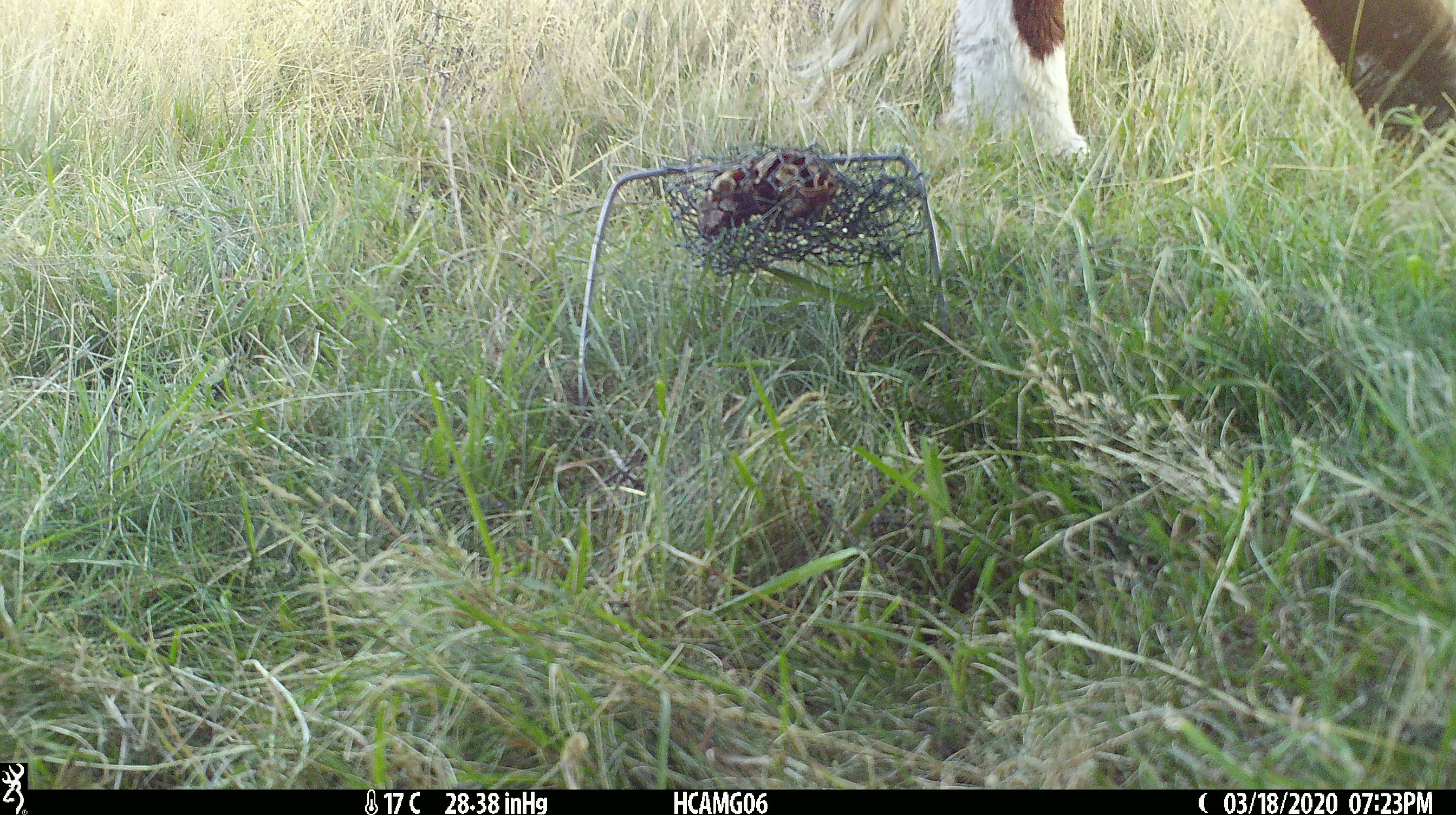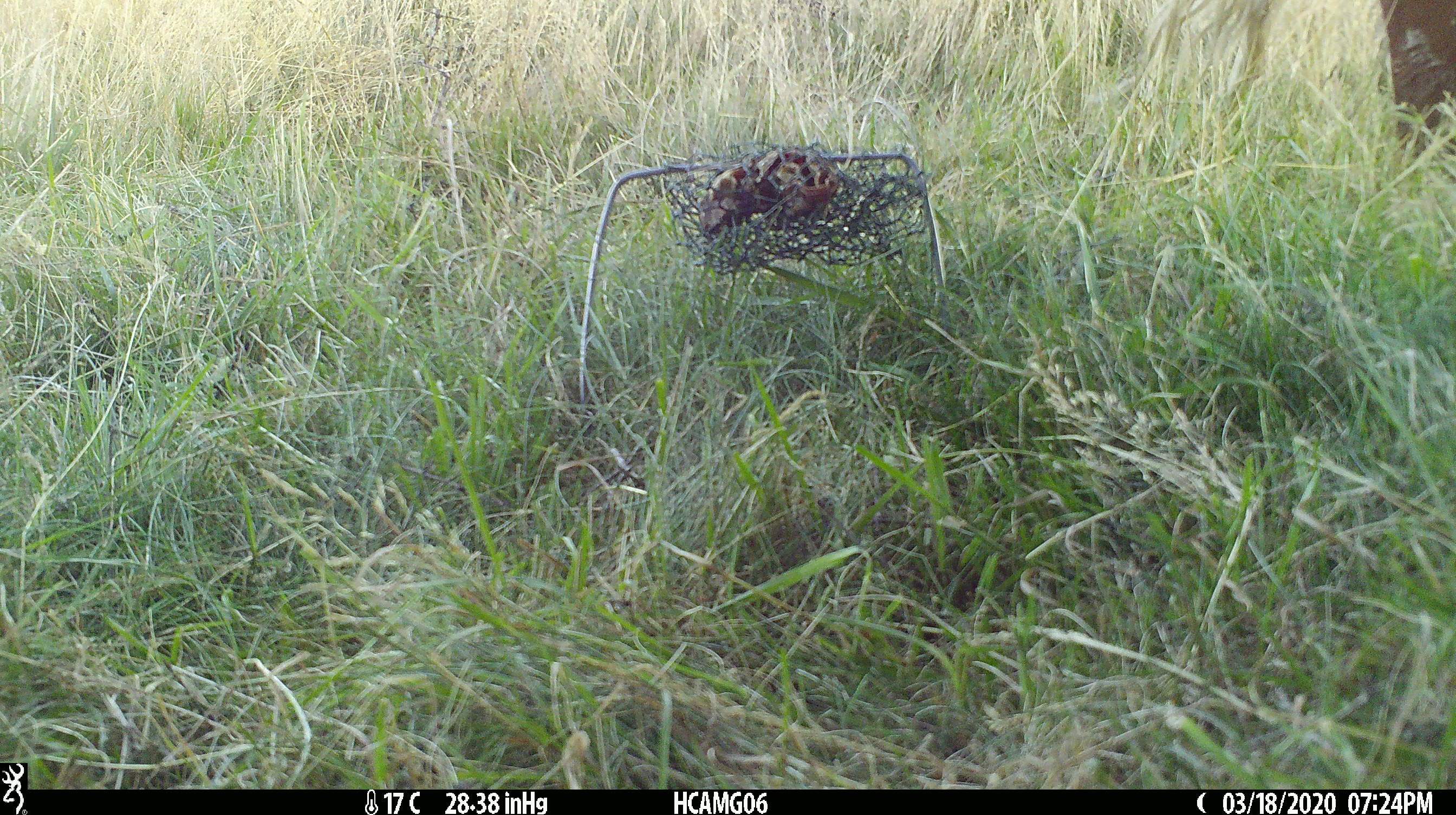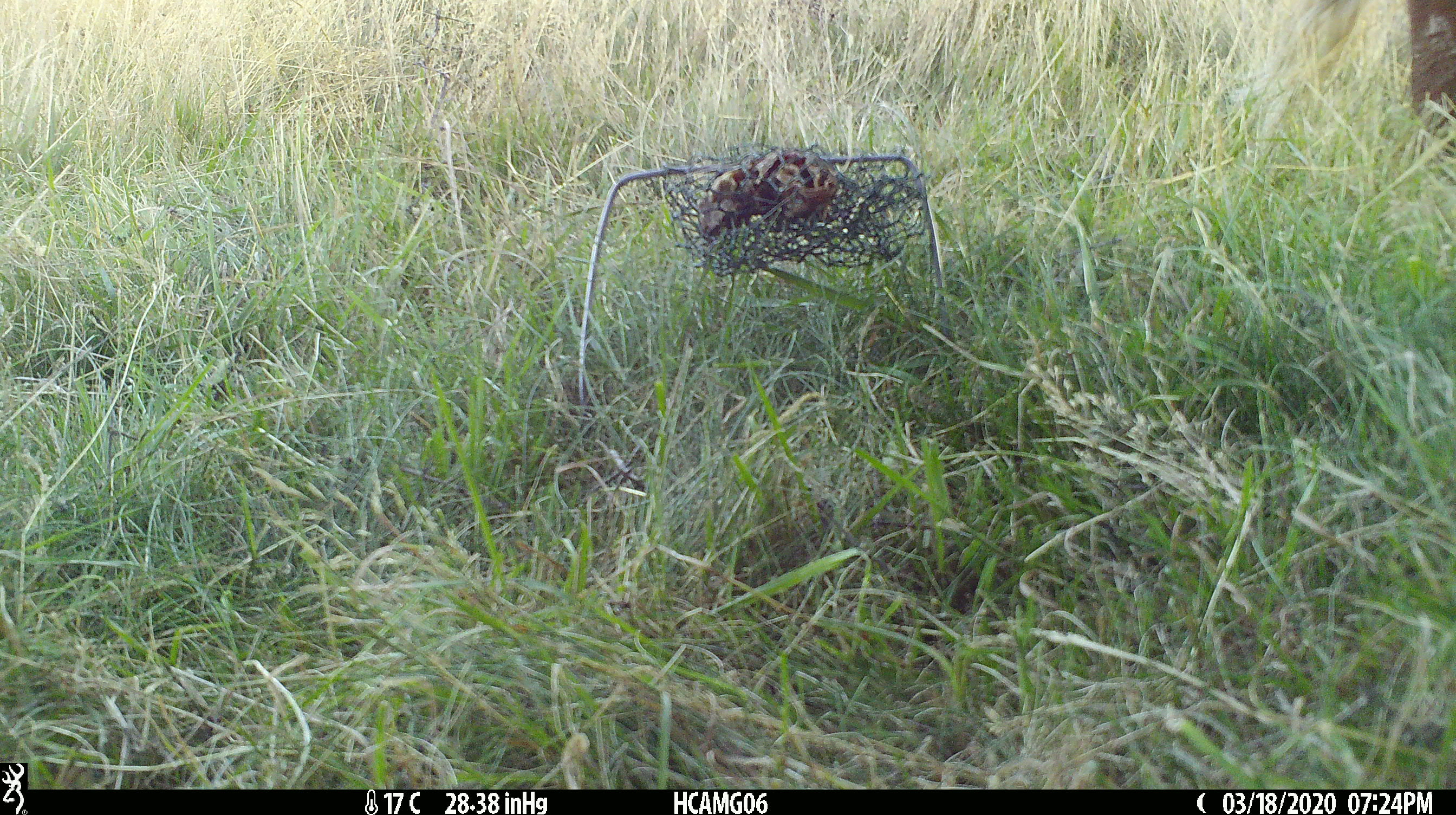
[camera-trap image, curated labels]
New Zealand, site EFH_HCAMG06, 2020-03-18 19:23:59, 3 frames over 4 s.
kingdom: Animalia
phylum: Chordata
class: Mammalia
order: Artiodactyla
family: Bovidae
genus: Bos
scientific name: Bos taurus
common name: domestic cow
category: cow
Cow (domestic cow) (Bos taurus).